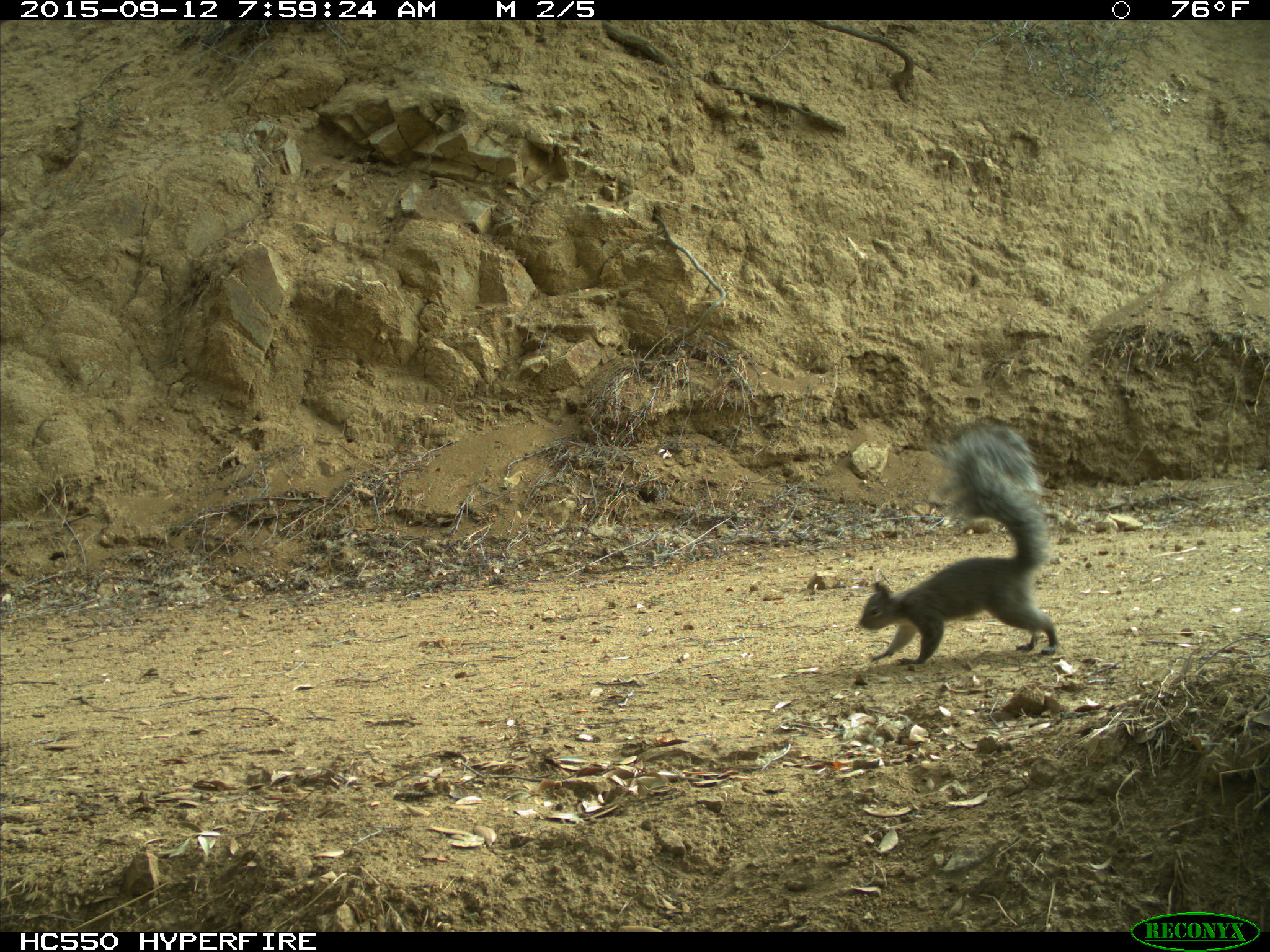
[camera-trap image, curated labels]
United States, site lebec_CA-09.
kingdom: Animalia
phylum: Chordata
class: Mammalia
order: Rodentia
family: Sciuridae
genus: Sciurus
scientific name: Sciurus carolinensis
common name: eastern gray squirrel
Sciurus carolinensis (eastern gray squirrel).